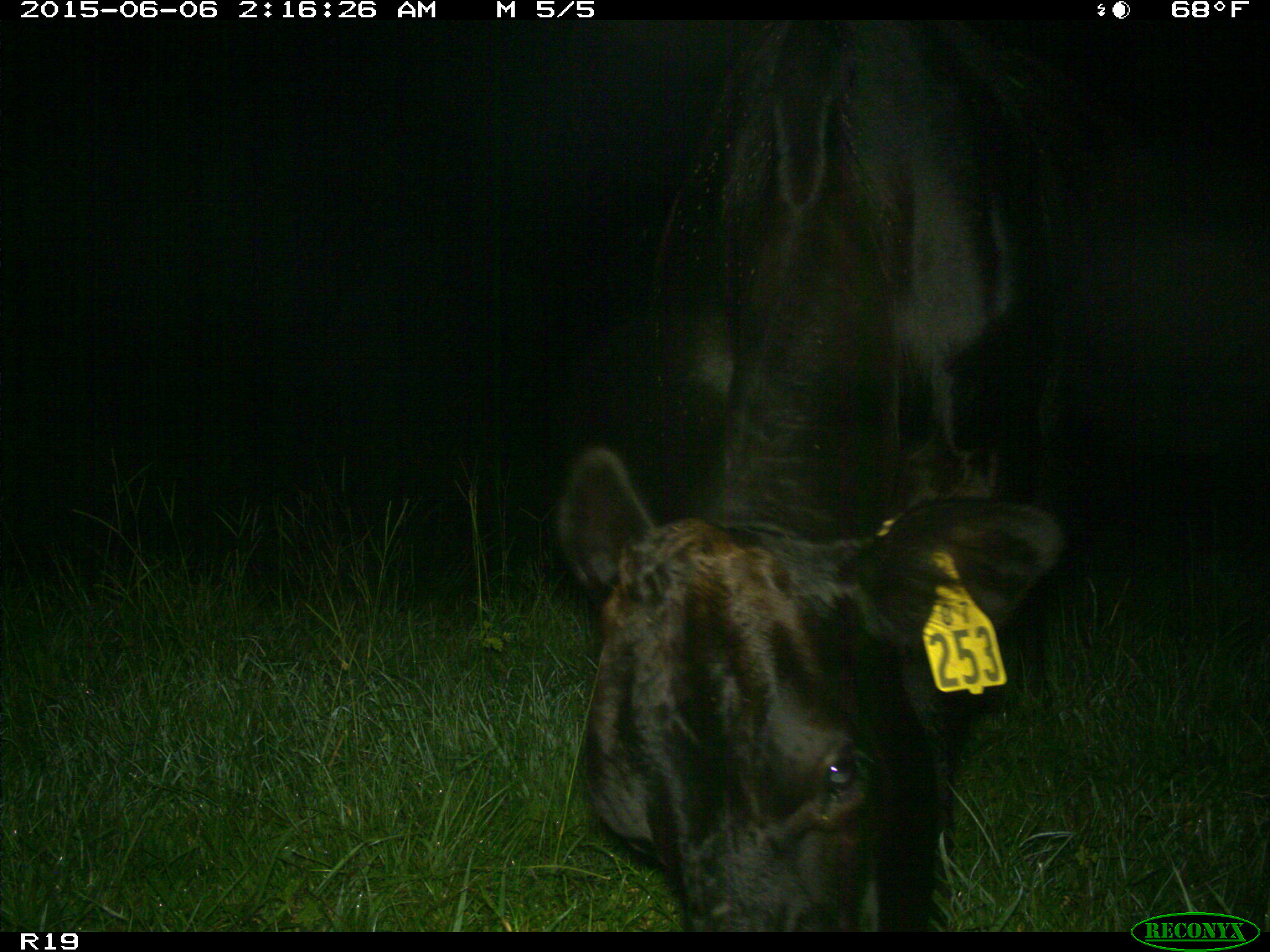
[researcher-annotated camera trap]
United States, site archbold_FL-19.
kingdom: Animalia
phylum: Chordata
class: Mammalia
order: Artiodactyla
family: Bovidae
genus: Bos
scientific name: Bos taurus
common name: domestic cow